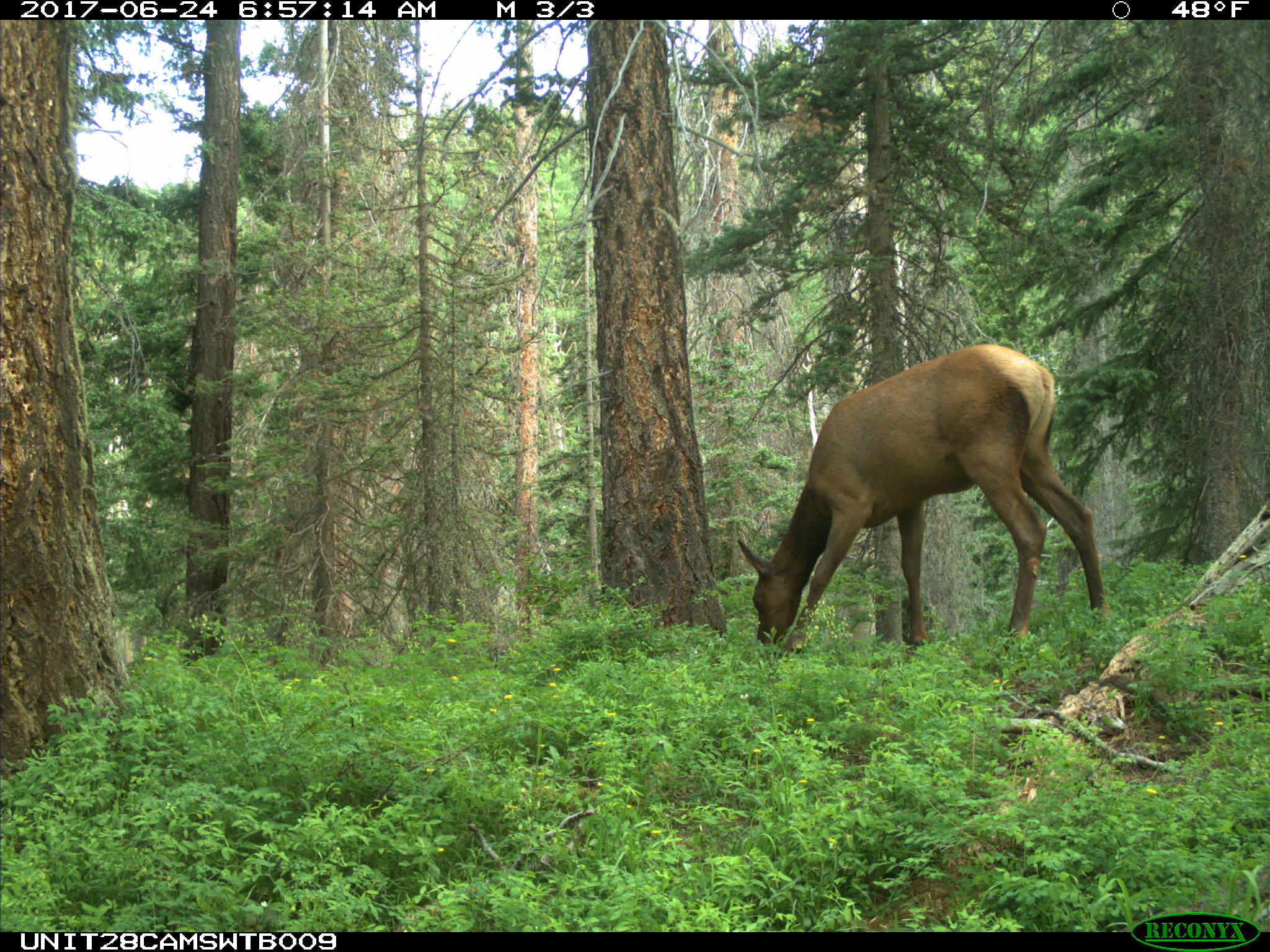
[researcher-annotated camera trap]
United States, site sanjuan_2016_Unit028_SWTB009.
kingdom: Animalia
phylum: Chordata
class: Mammalia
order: Artiodactyla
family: Cervidae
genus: Cervus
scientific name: Cervus elaphus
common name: red deer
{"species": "Cervus elaphus (red deer)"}